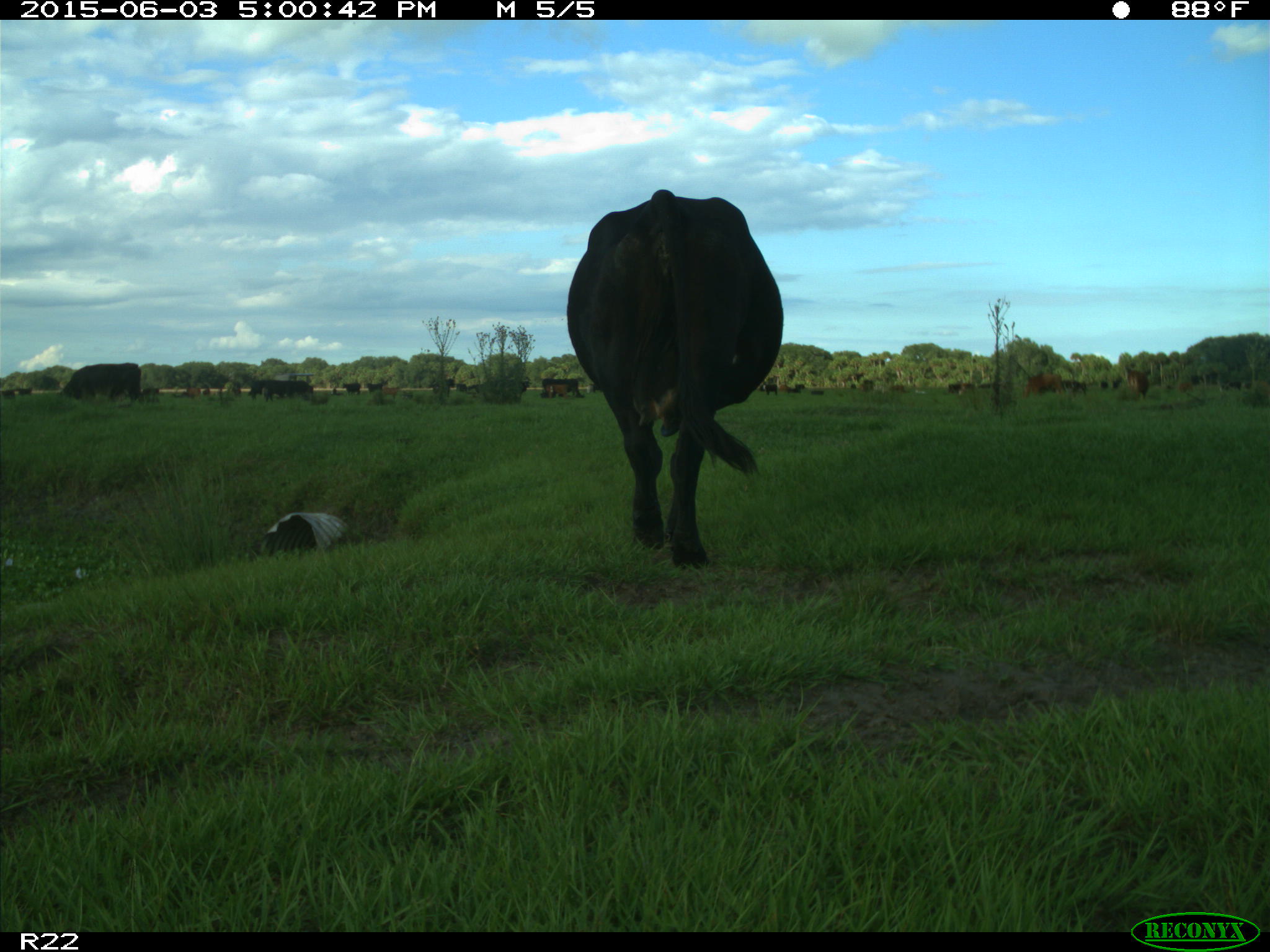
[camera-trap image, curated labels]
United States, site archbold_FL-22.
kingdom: Animalia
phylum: Chordata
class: Mammalia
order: Artiodactyla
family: Bovidae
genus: Bos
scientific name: Bos taurus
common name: domestic cow